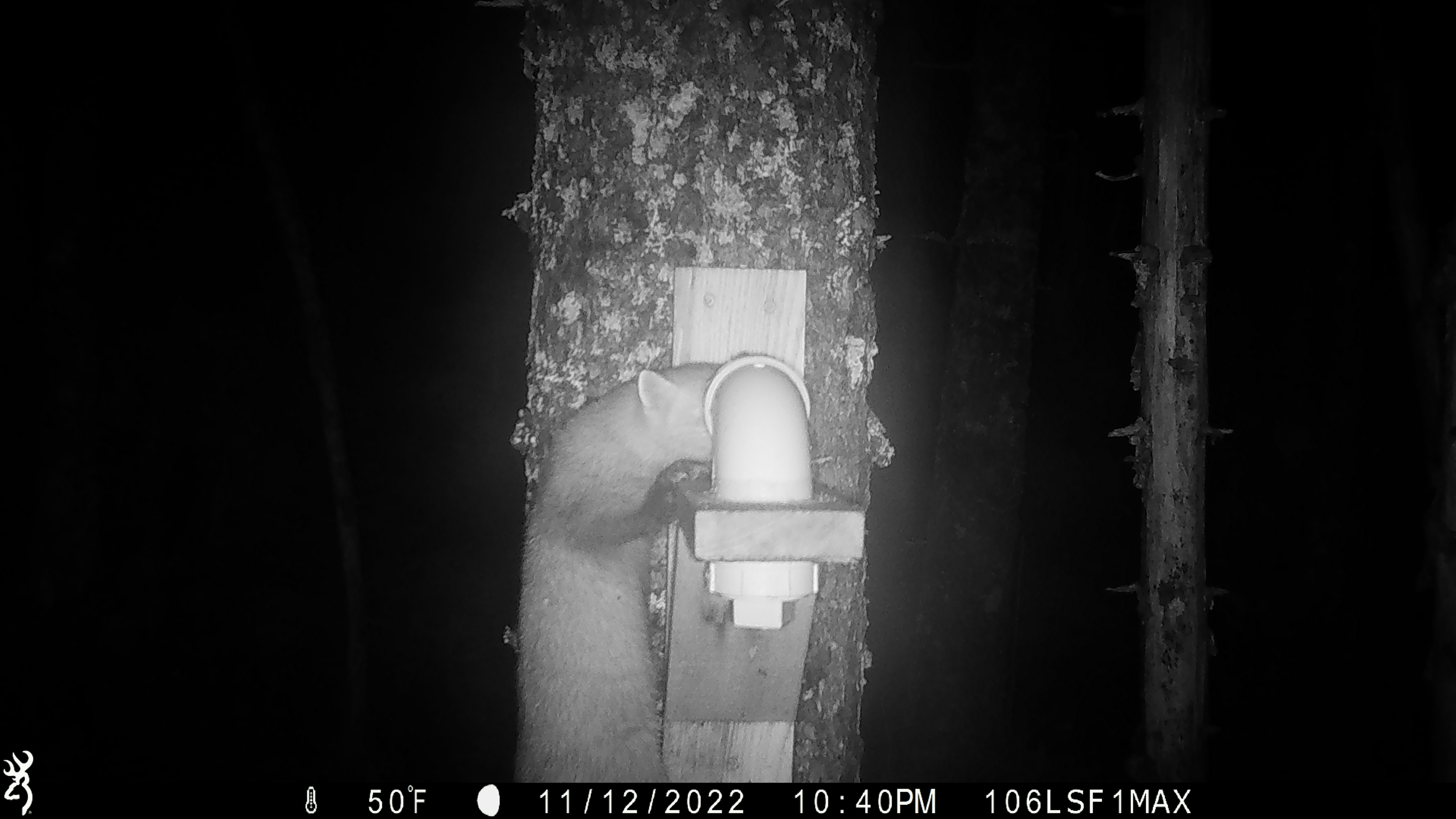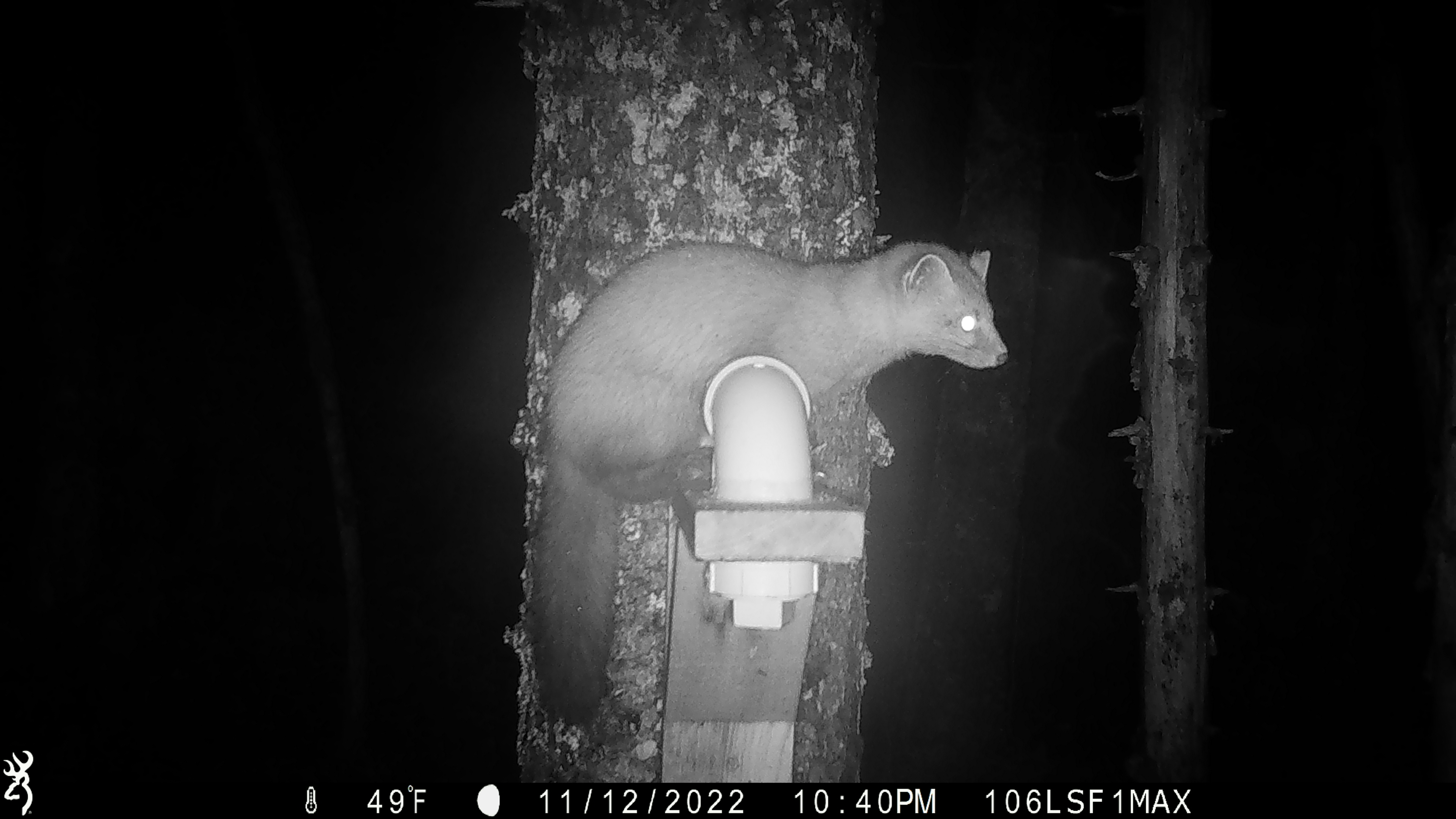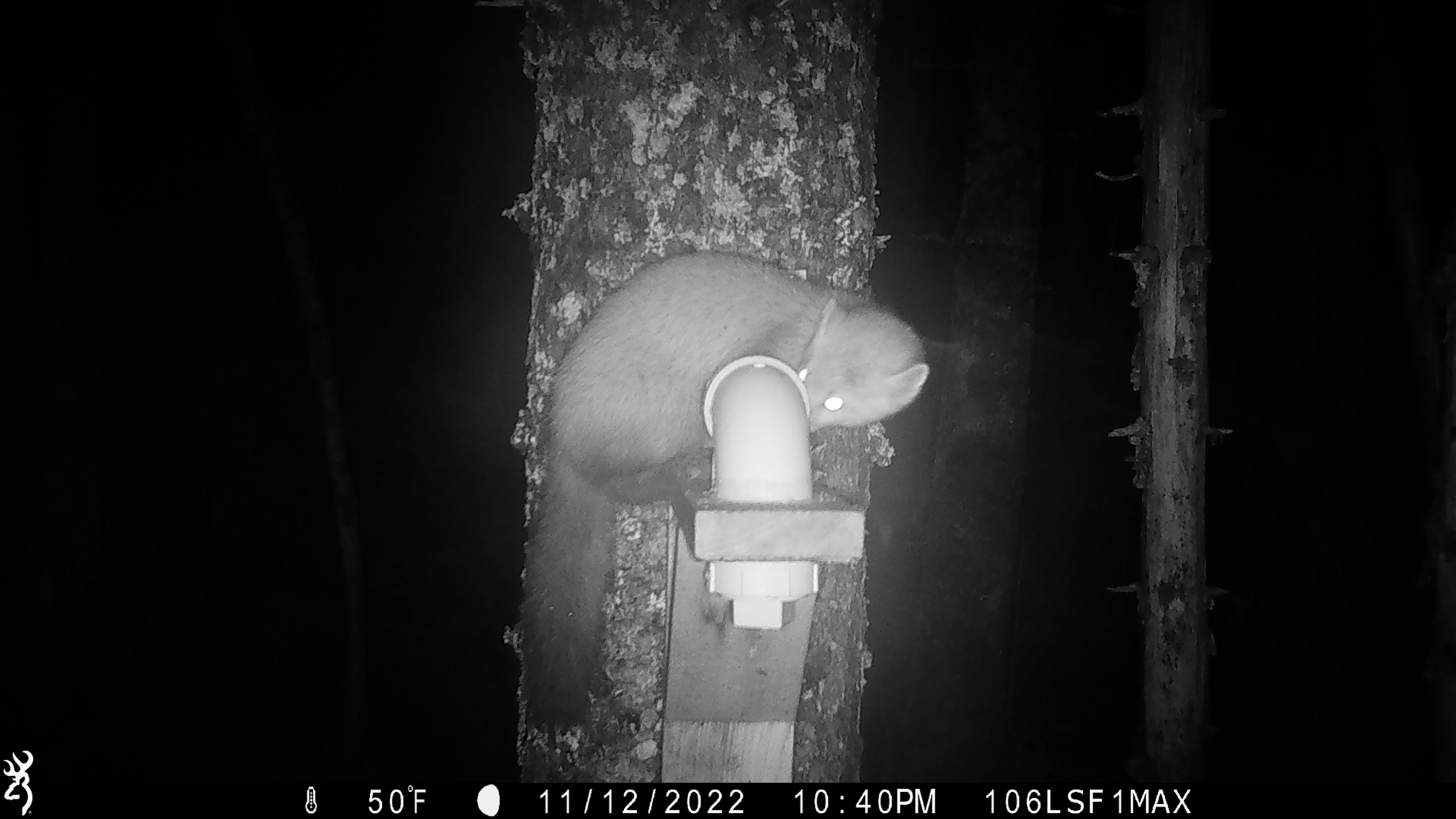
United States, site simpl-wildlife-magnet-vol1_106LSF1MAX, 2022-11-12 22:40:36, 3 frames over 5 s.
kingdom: Animalia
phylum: Chordata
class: Mammalia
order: Carnivora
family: Mustelidae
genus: Martes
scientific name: Martes americana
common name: american marten